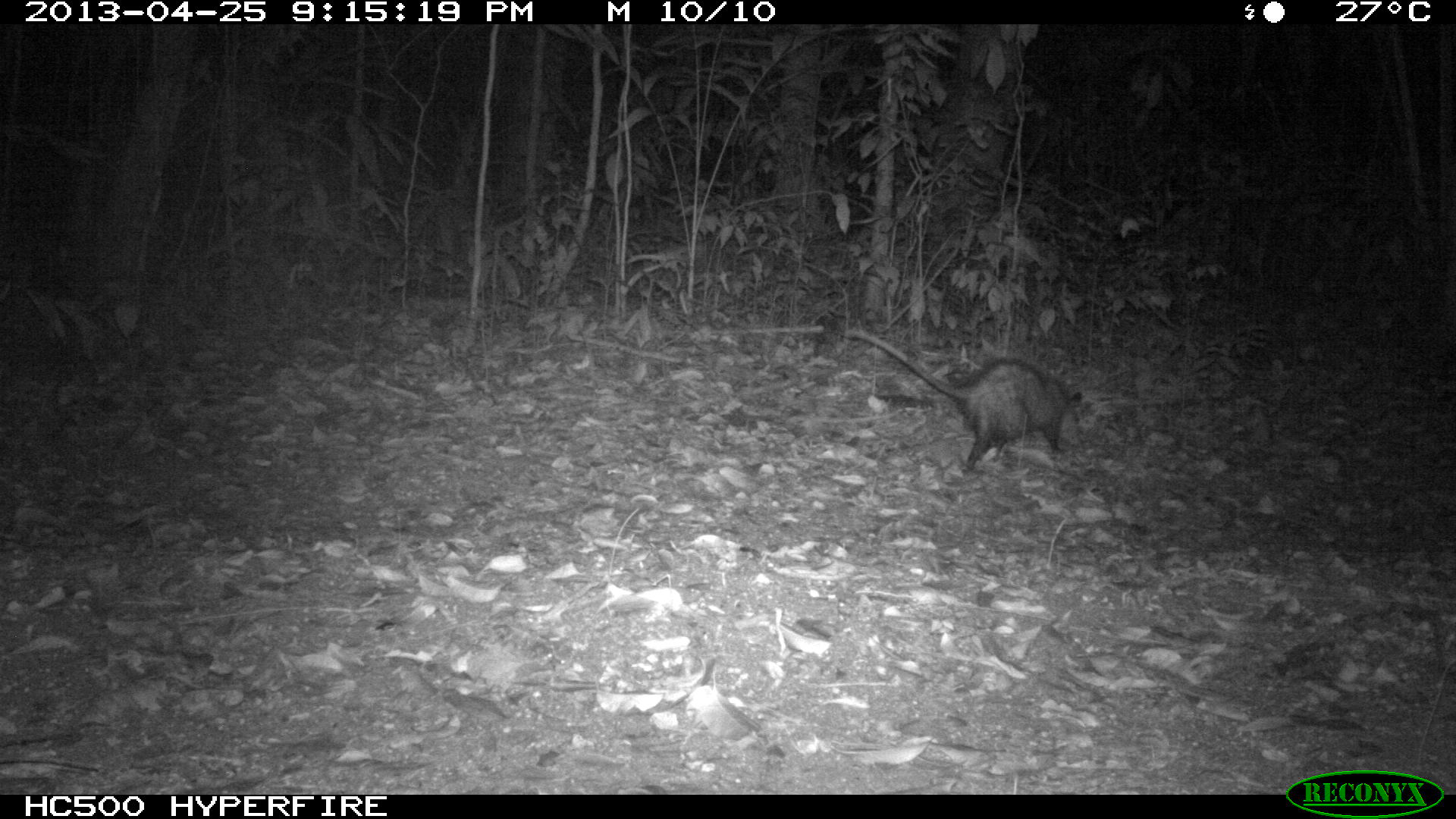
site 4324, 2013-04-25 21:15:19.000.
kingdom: Animalia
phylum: Chordata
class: Mammalia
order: Didelphimorphia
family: Didelphidae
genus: Didelphis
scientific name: Didelphis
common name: american opossums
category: didelphis sp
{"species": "didelphis sp (american opossums) (Didelphis)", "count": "1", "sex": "female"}